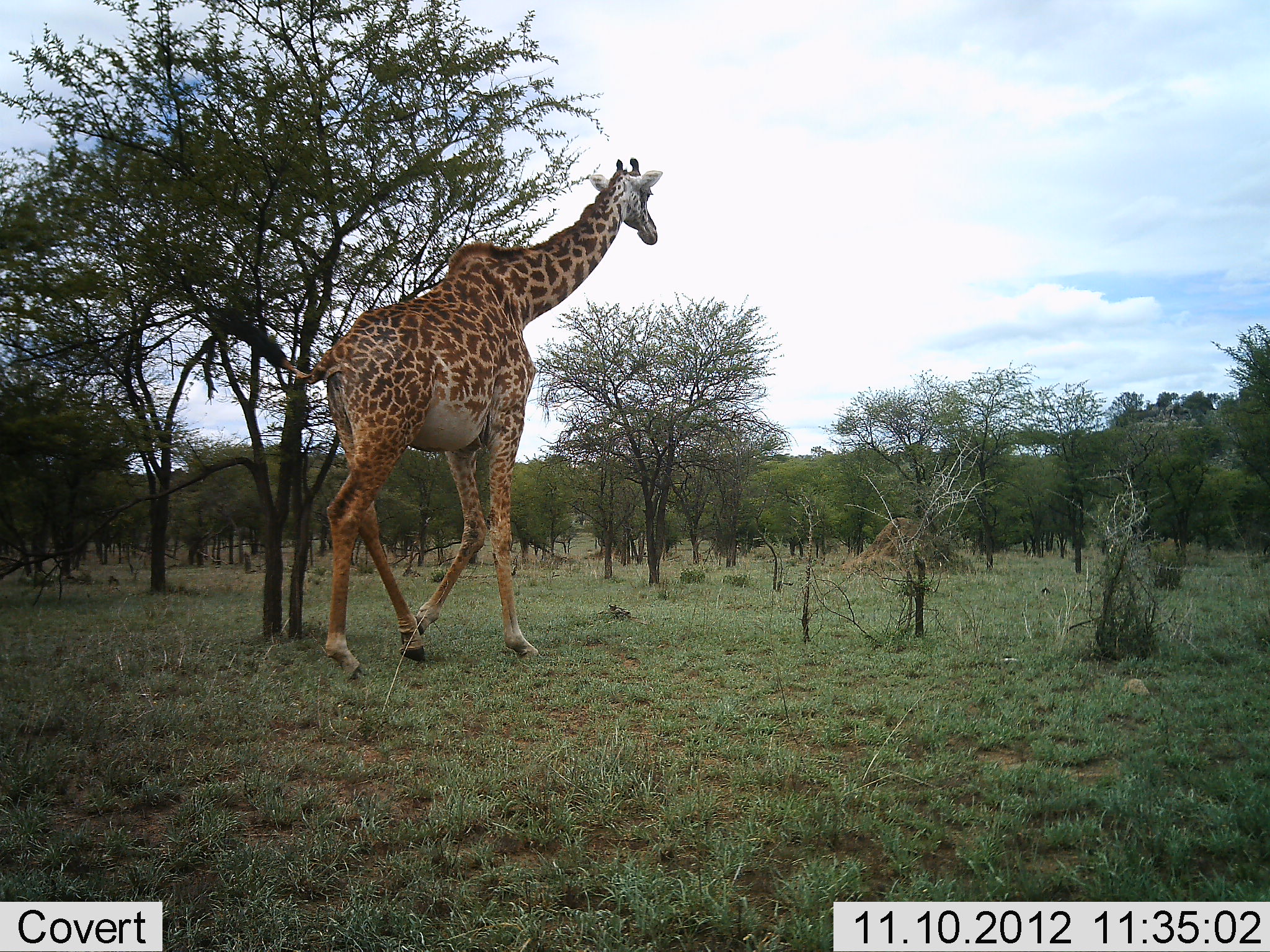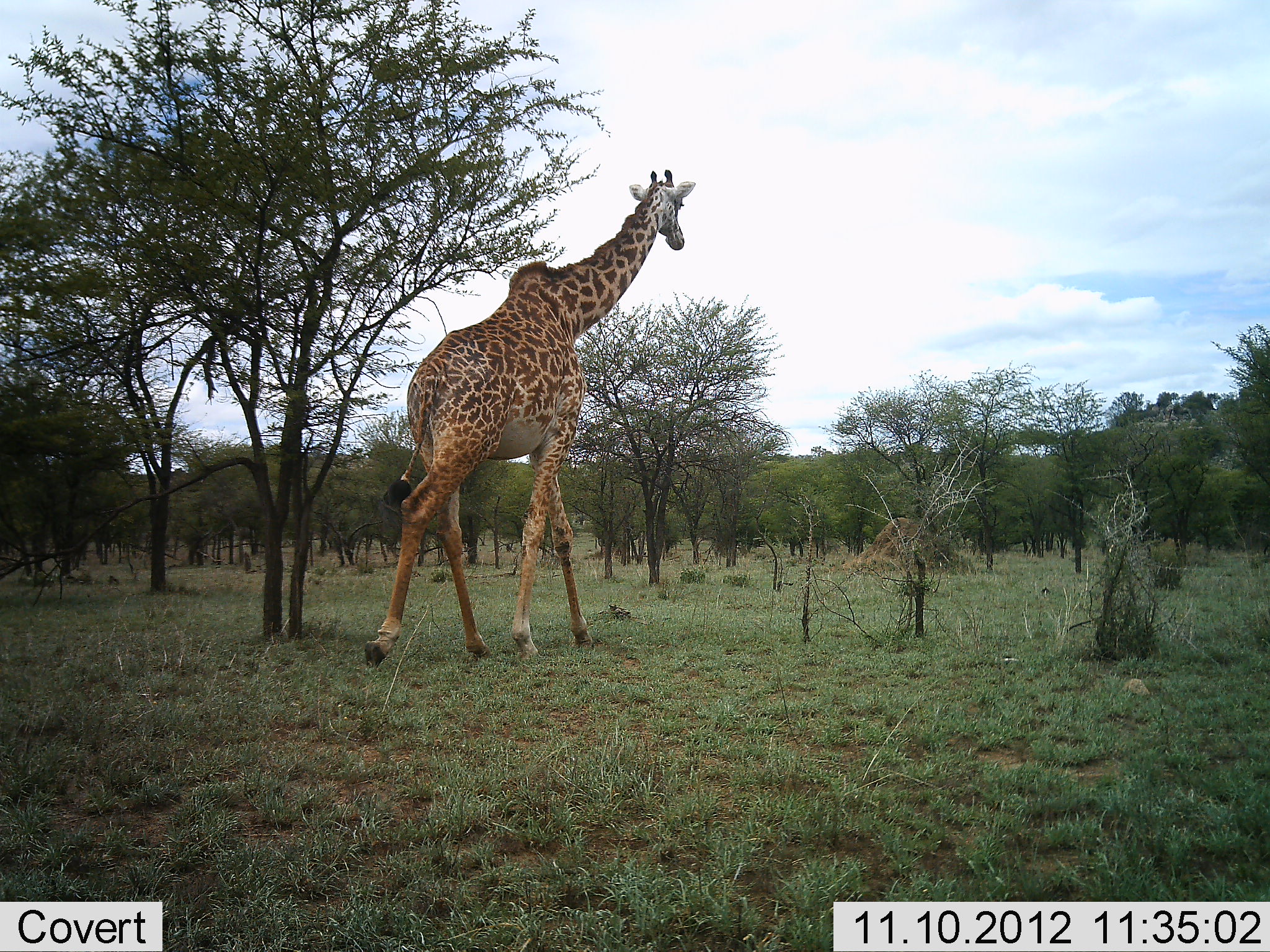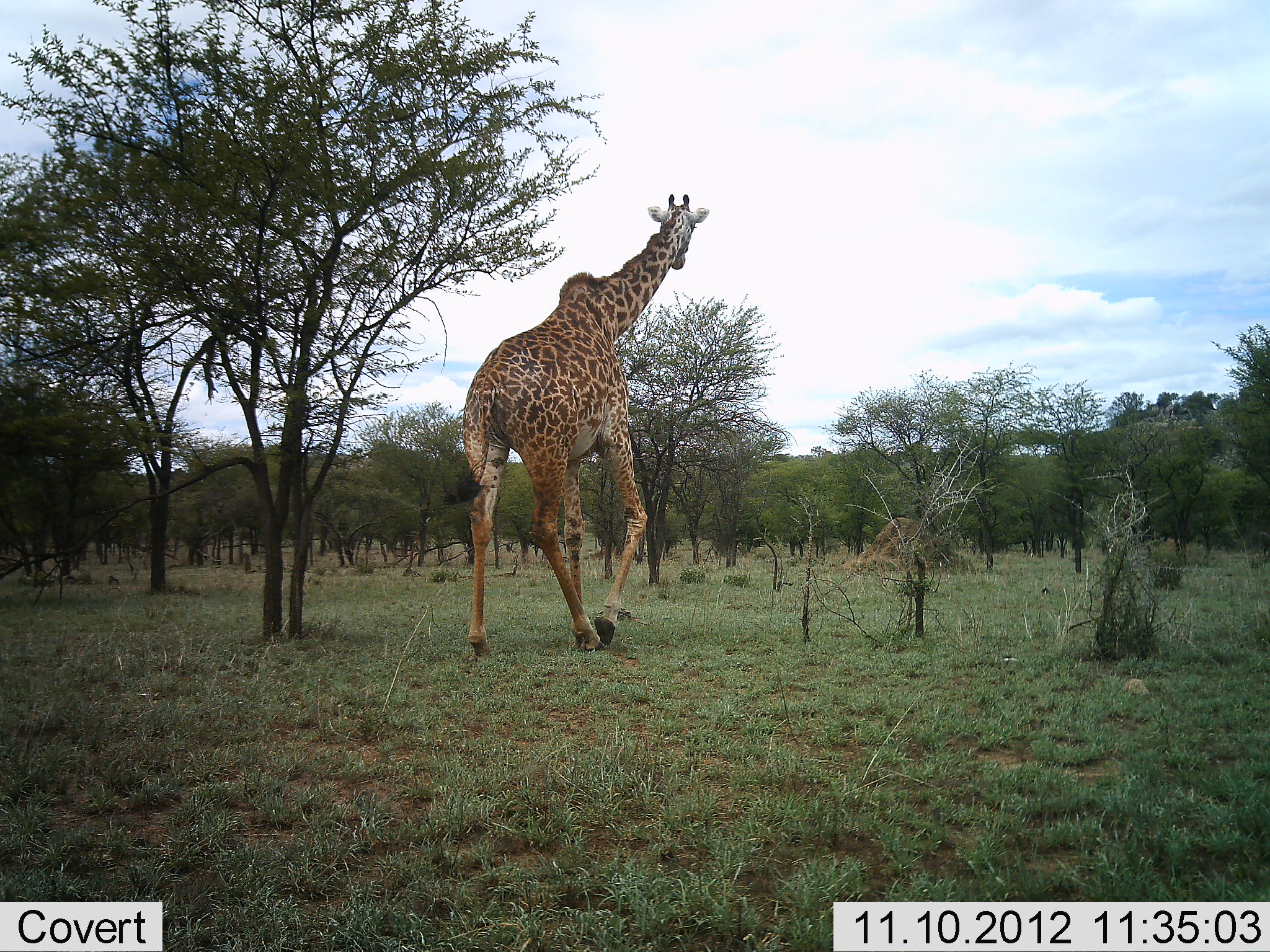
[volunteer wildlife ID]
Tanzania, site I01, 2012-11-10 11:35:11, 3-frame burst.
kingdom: Animalia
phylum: Chordata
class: Mammalia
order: Artiodactyla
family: Giraffidae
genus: Giraffa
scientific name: Giraffa camelopardalis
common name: giraffe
Giraffe (Giraffa camelopardalis), count 1. Behavior (volunteer vote fractions): standing 0%, resting 0%, moving 100%, interacting 0%. Young present (vote fraction): 0%. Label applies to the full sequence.